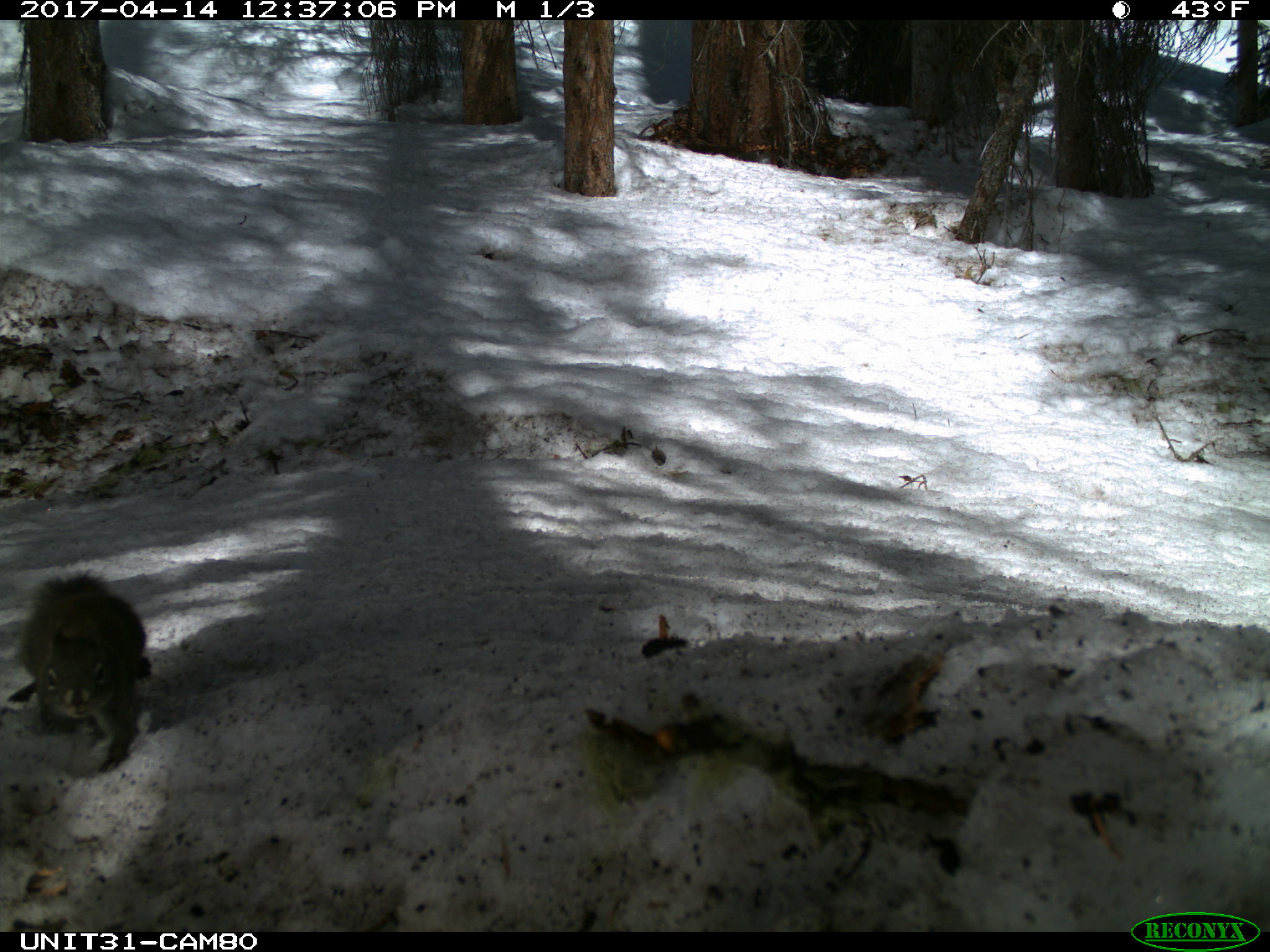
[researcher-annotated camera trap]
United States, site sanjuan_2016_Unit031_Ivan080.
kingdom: Animalia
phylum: Chordata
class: Mammalia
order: Rodentia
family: Sciuridae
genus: Tamiasciurus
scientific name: Tamiasciurus hudsonicus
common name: american red squirrel